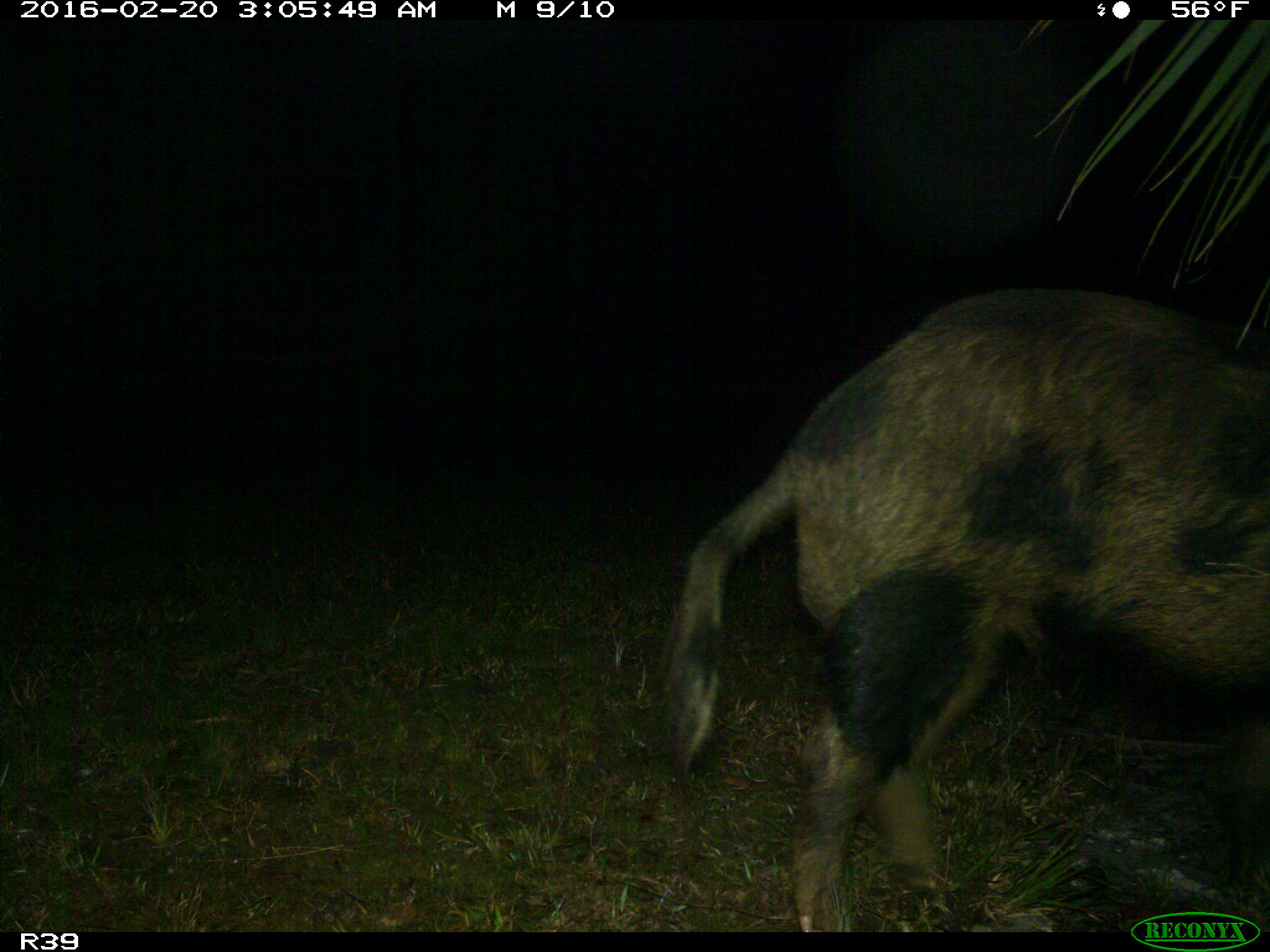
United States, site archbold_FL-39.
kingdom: Animalia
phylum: Chordata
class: Mammalia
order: Artiodactyla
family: Suidae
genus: Sus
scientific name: Sus scrofa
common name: wild boar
Sus scrofa (wild boar).